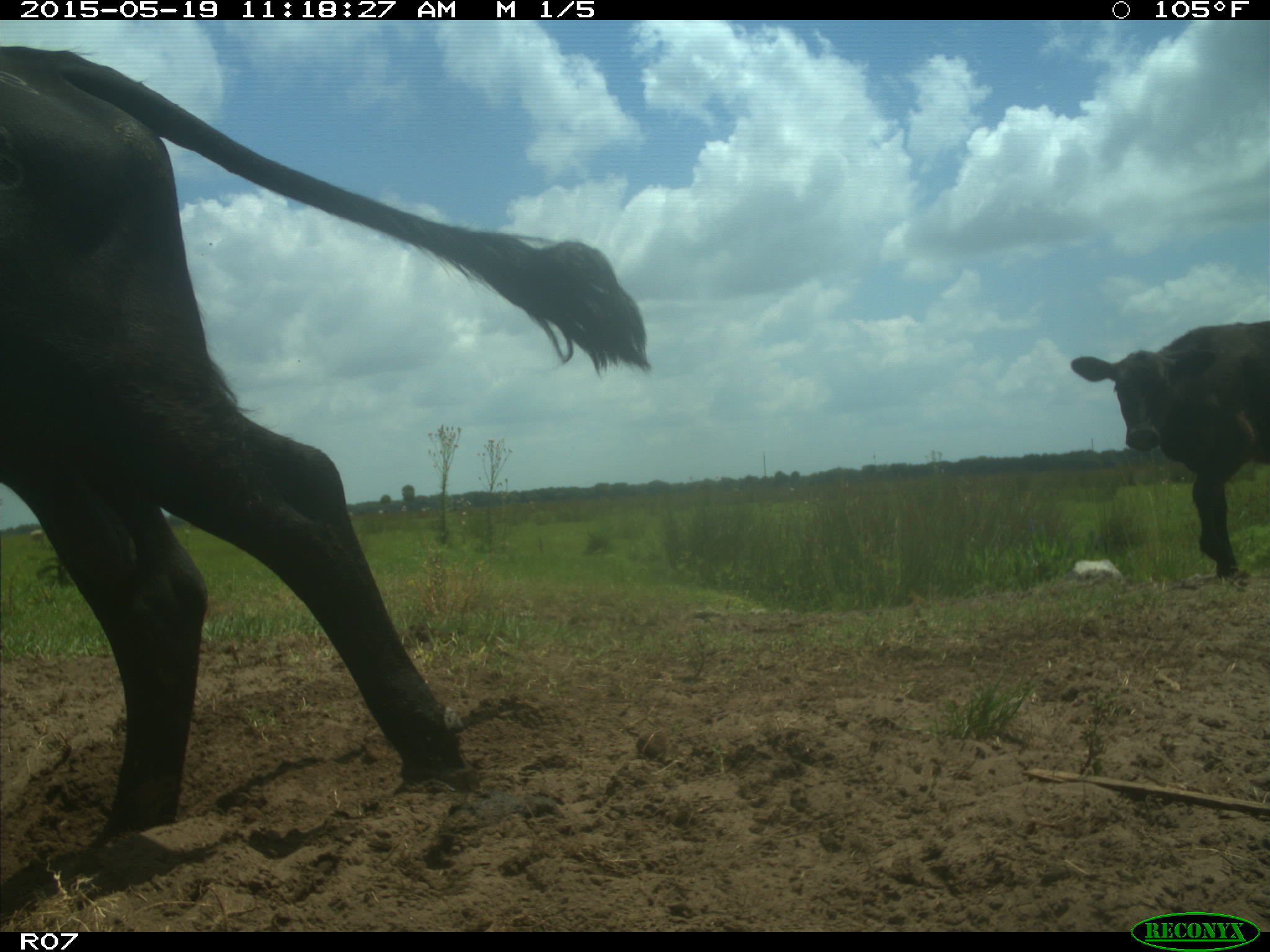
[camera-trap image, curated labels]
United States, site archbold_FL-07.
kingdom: Animalia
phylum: Chordata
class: Mammalia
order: Artiodactyla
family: Bovidae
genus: Bos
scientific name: Bos taurus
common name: domestic cow